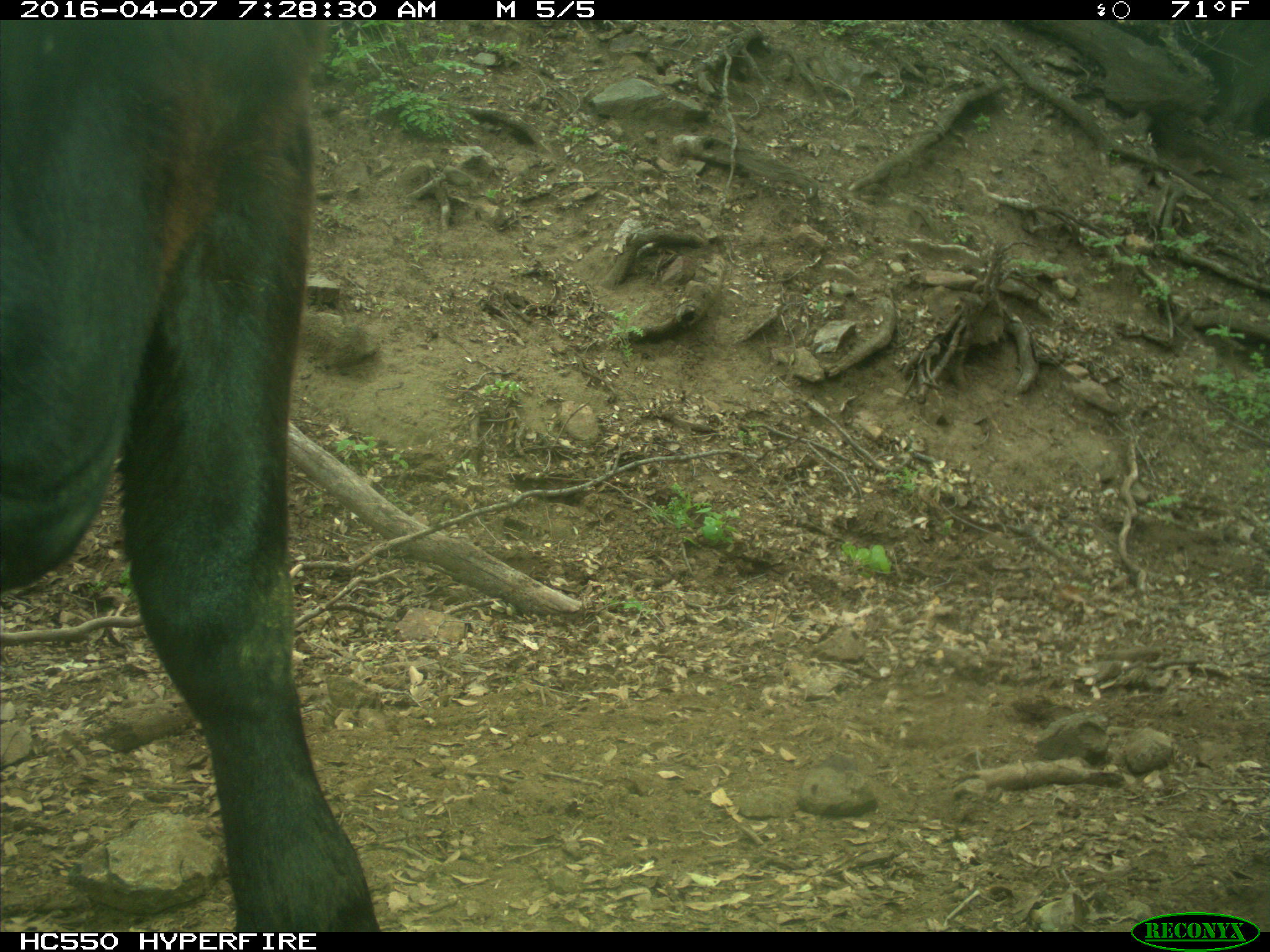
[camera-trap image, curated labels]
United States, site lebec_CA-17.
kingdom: Animalia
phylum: Chordata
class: Mammalia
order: Artiodactyla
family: Bovidae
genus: Bos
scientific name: Bos taurus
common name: domestic cow